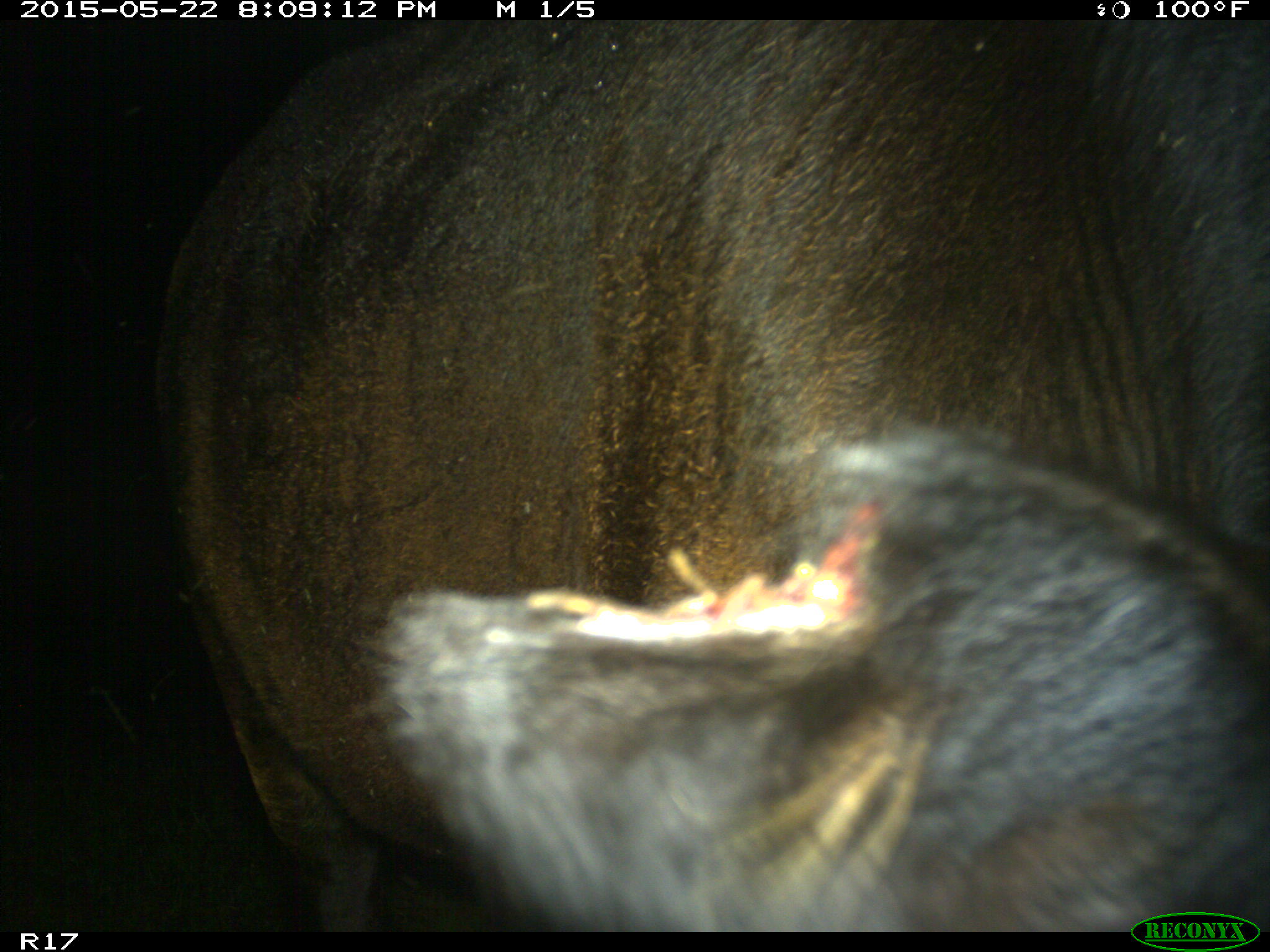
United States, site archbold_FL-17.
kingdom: Animalia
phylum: Chordata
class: Mammalia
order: Artiodactyla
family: Bovidae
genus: Bos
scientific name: Bos taurus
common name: domestic cow